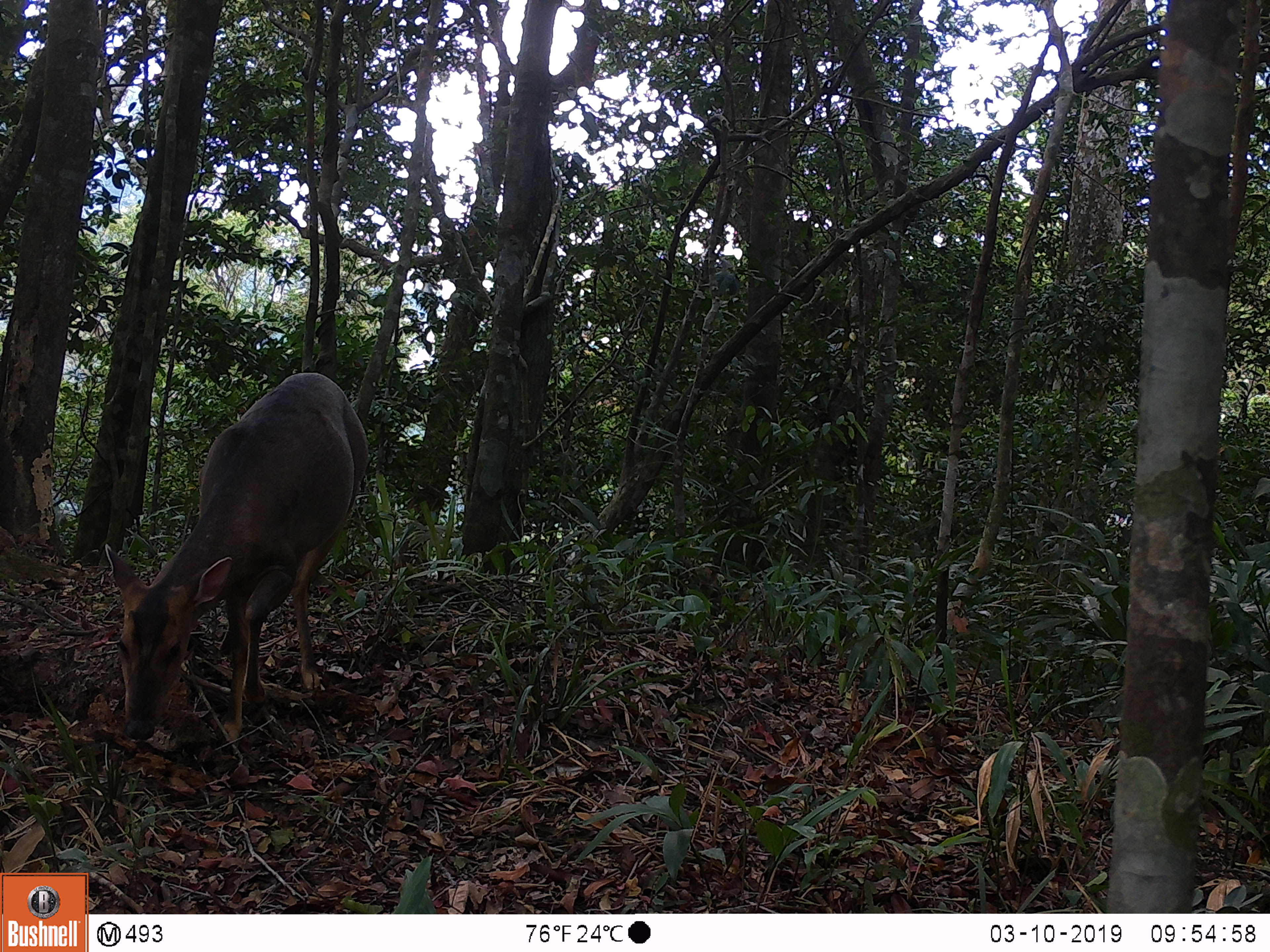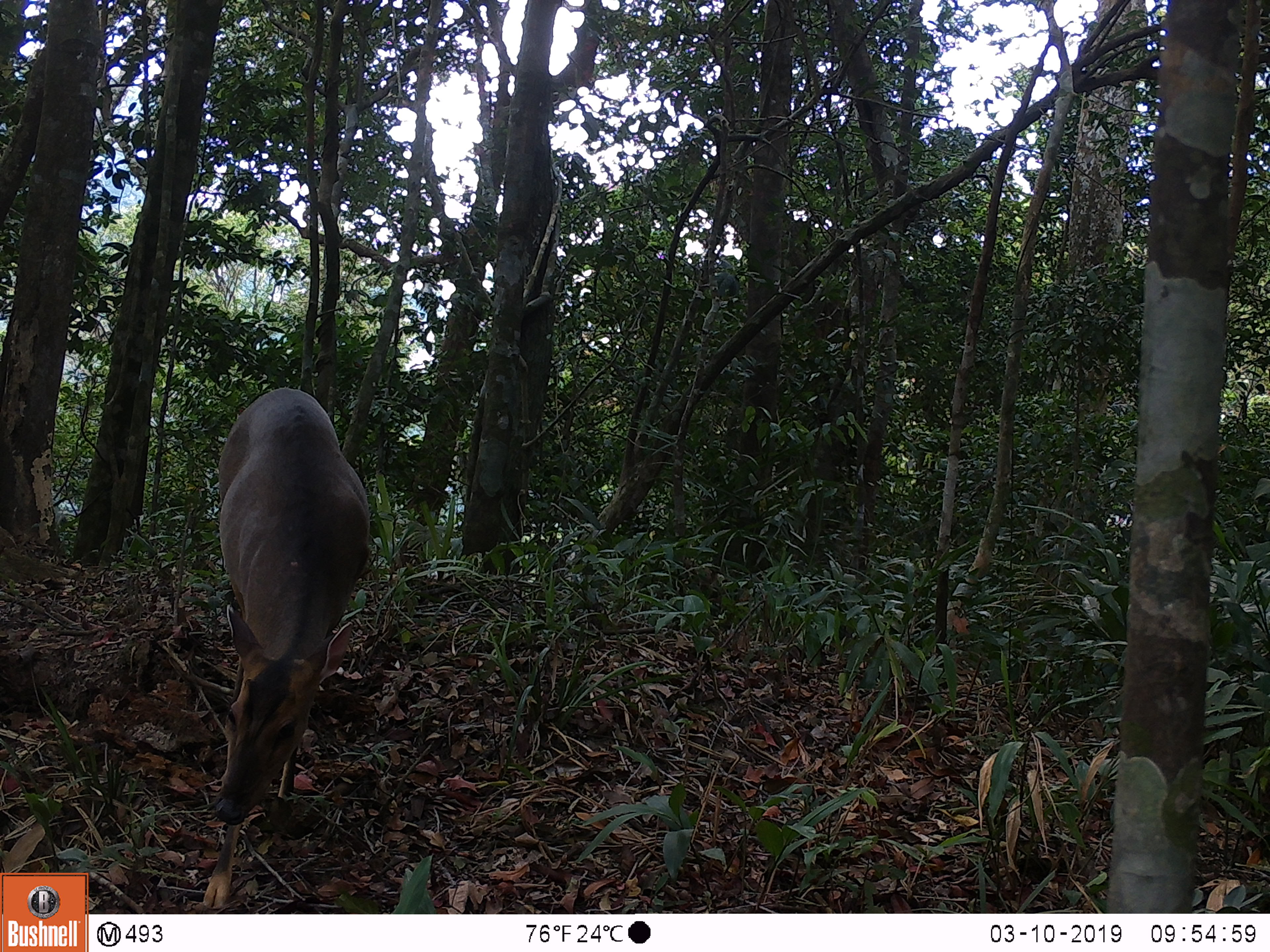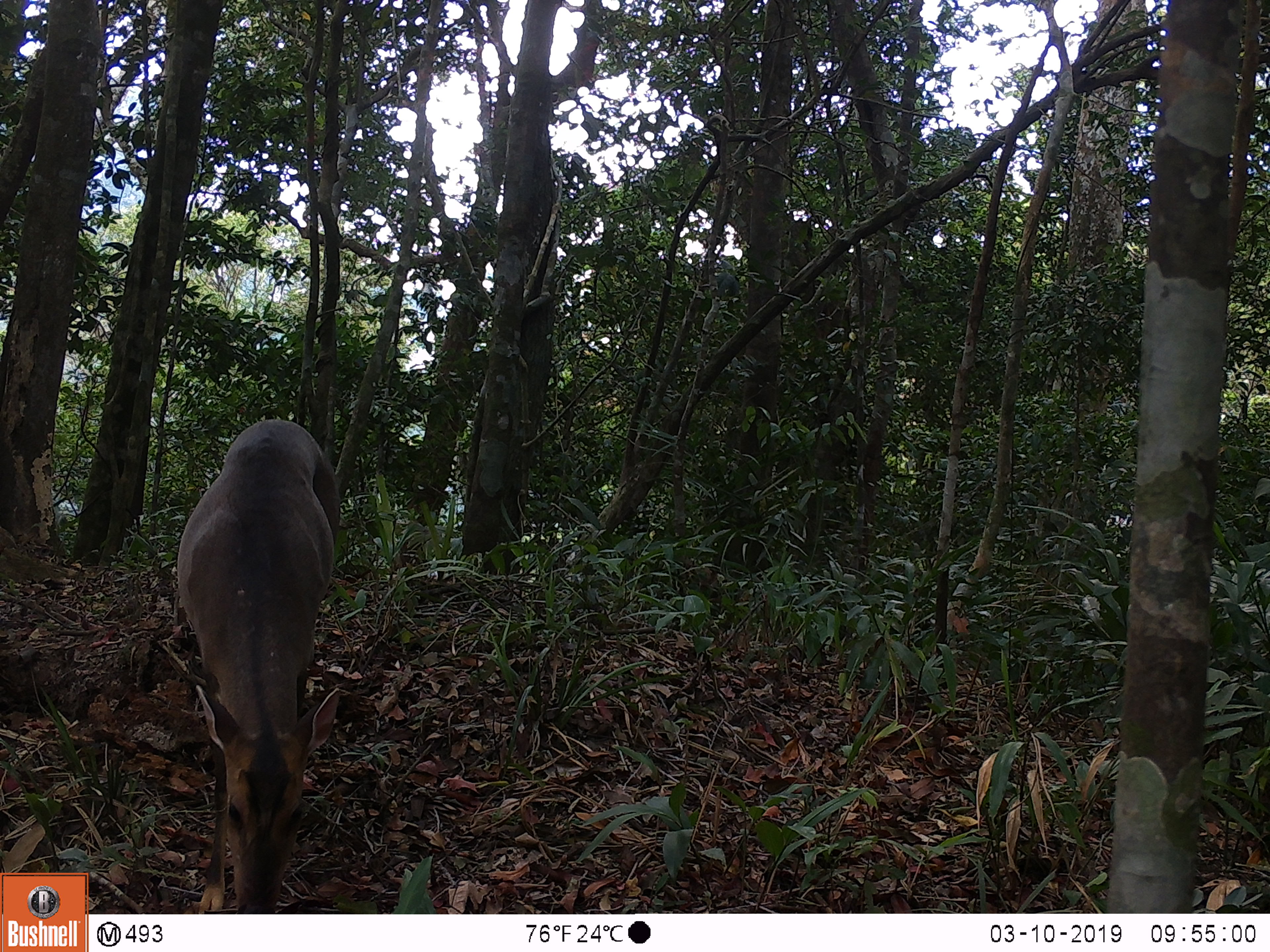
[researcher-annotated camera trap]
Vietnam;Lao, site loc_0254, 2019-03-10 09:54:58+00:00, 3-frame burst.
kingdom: Animalia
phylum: Chordata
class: Mammalia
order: Artiodactyla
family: Cervidae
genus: Muntiacus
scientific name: Muntiacus vuquangensis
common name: large-antlered muntjac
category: large antlered muntjac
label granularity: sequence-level